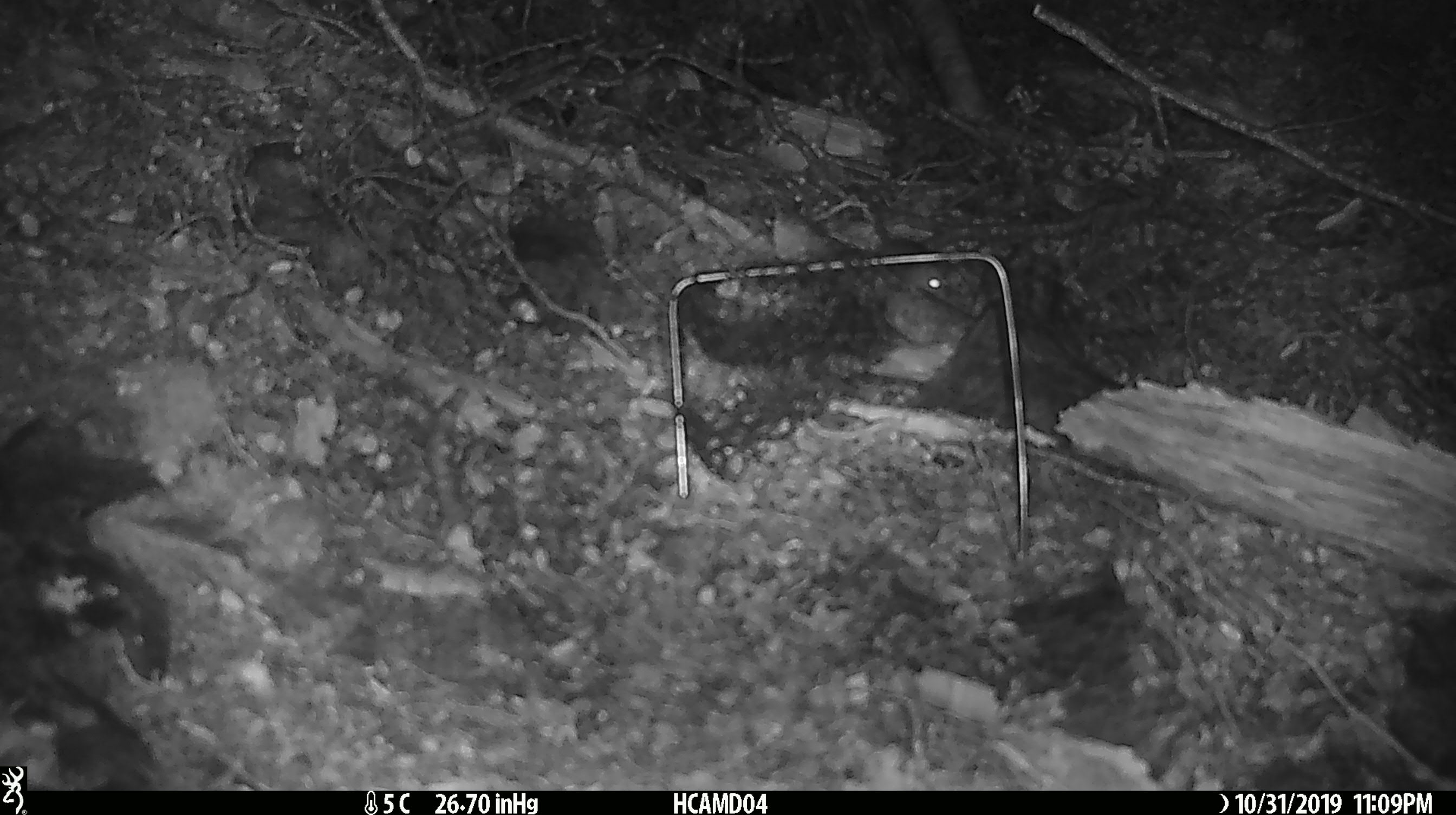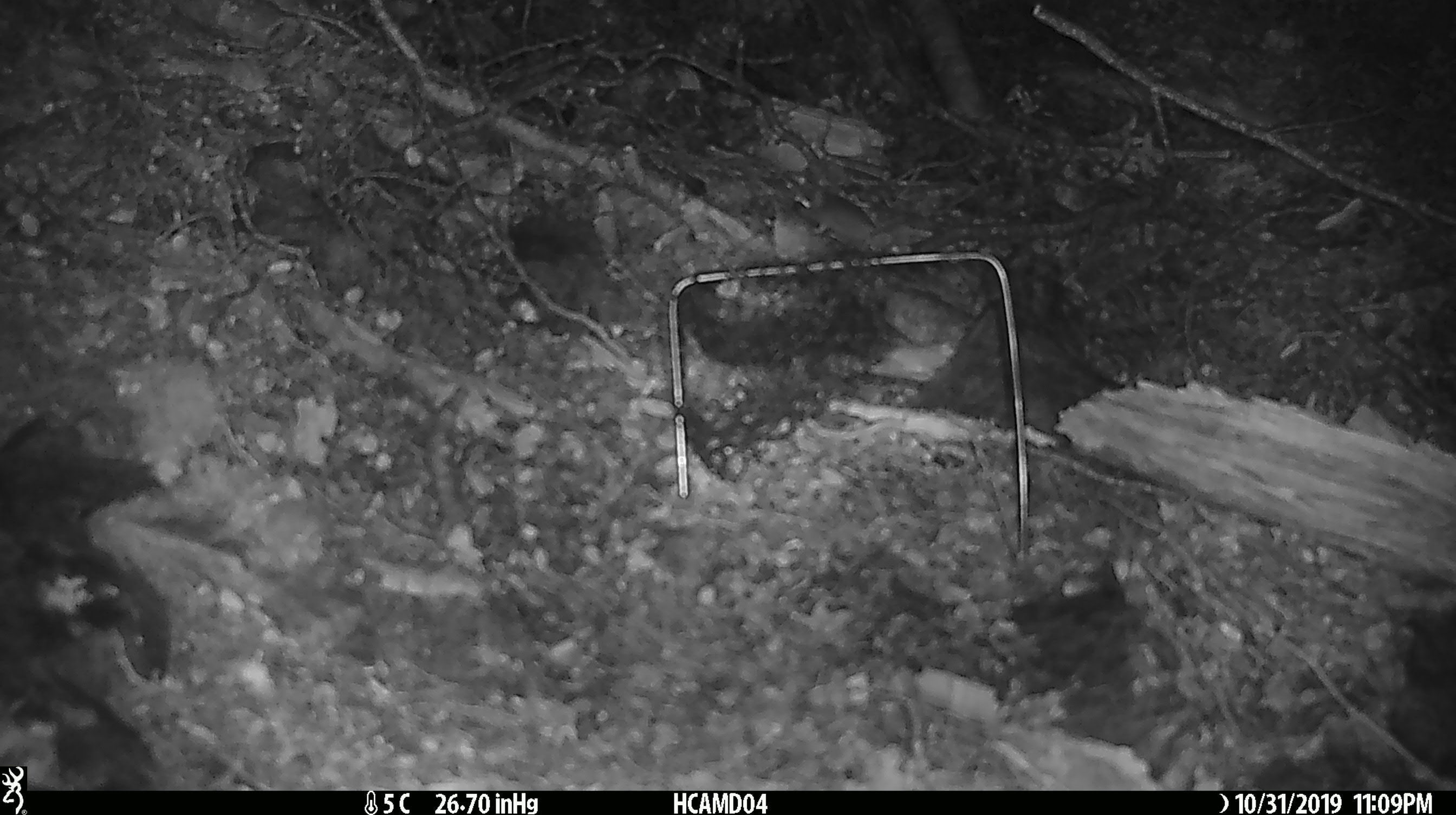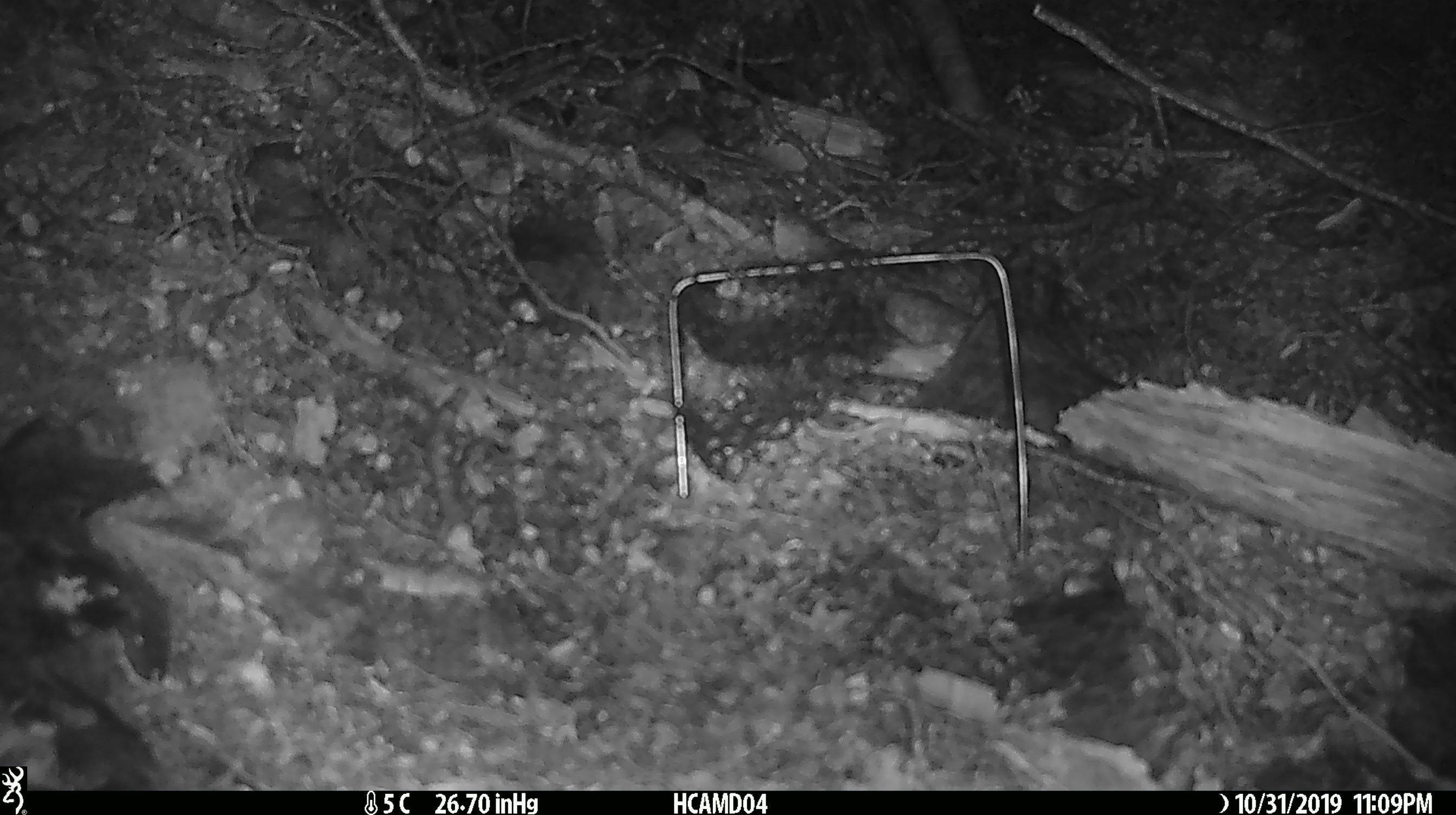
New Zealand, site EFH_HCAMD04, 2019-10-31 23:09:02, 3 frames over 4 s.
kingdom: Animalia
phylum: Chordata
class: Mammalia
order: Rodentia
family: Muridae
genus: Mus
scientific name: Mus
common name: mouse